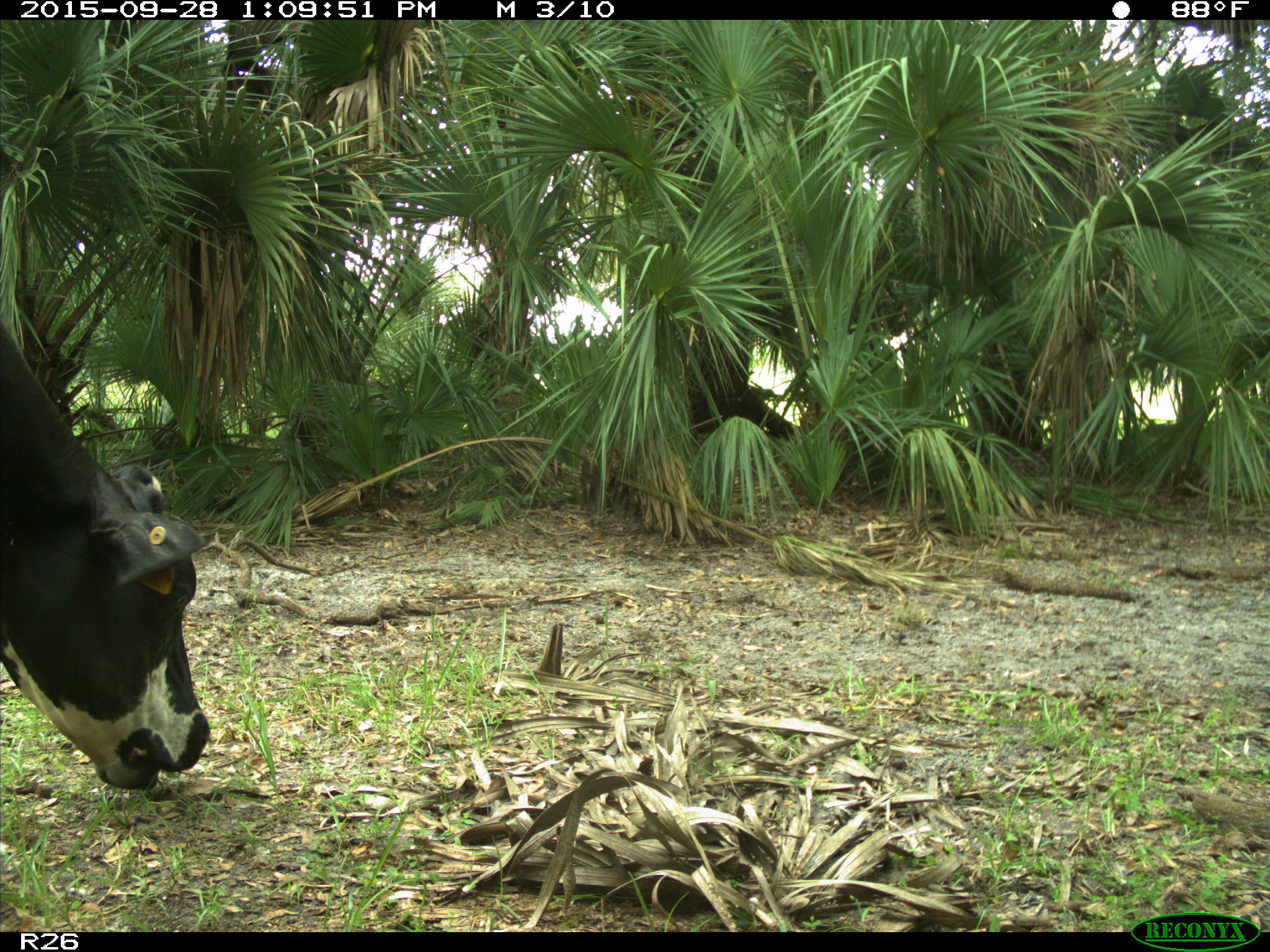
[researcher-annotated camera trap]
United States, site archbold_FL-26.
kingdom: Animalia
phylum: Chordata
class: Mammalia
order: Artiodactyla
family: Bovidae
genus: Bos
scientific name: Bos taurus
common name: domestic cow